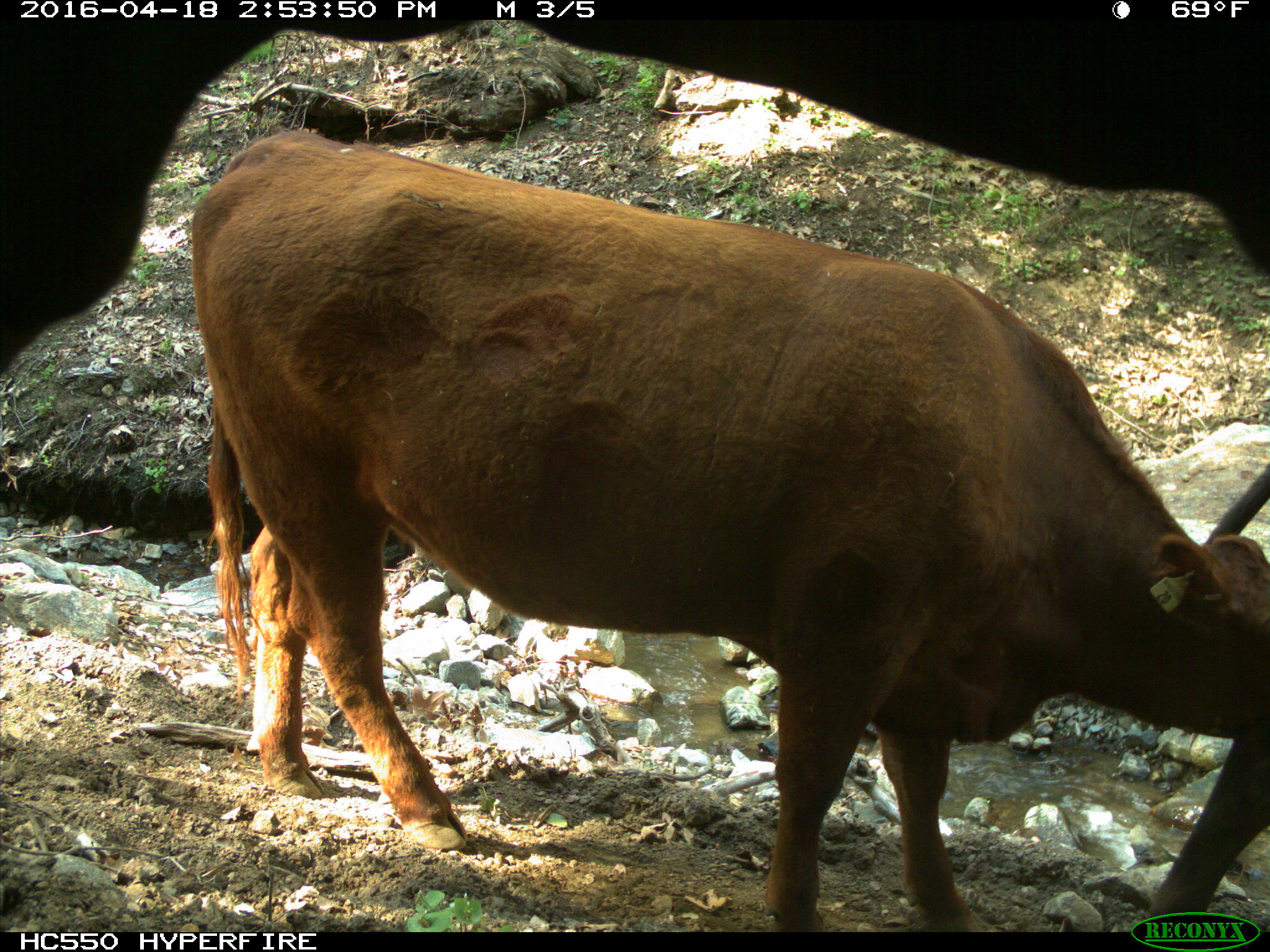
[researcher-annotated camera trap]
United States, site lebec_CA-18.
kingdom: Animalia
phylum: Chordata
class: Mammalia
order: Artiodactyla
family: Bovidae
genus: Bos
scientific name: Bos taurus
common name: domestic cow